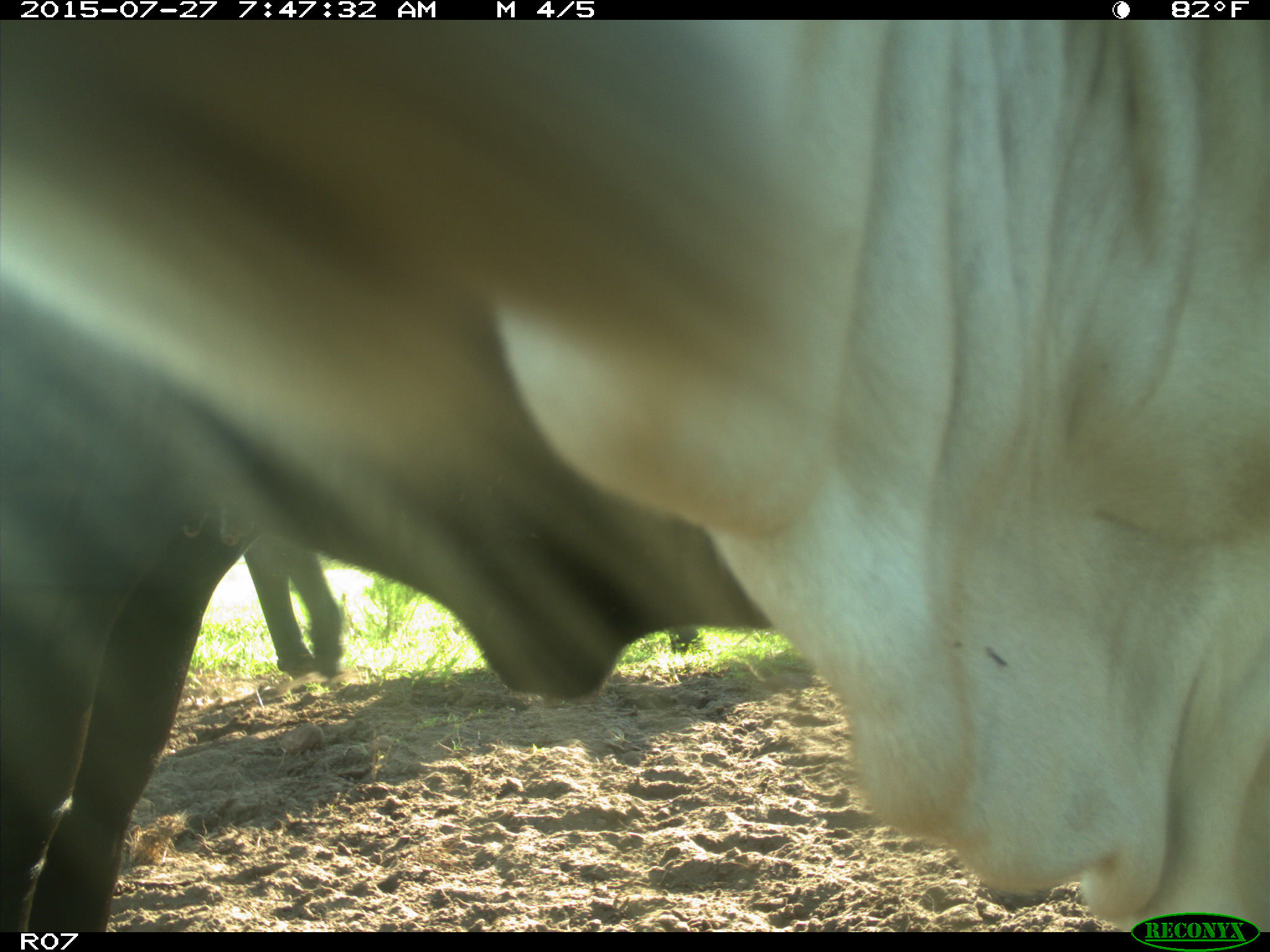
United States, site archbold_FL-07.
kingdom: Animalia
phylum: Chordata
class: Mammalia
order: Artiodactyla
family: Bovidae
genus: Bos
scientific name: Bos taurus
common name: domestic cow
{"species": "Bos taurus (domestic cow)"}